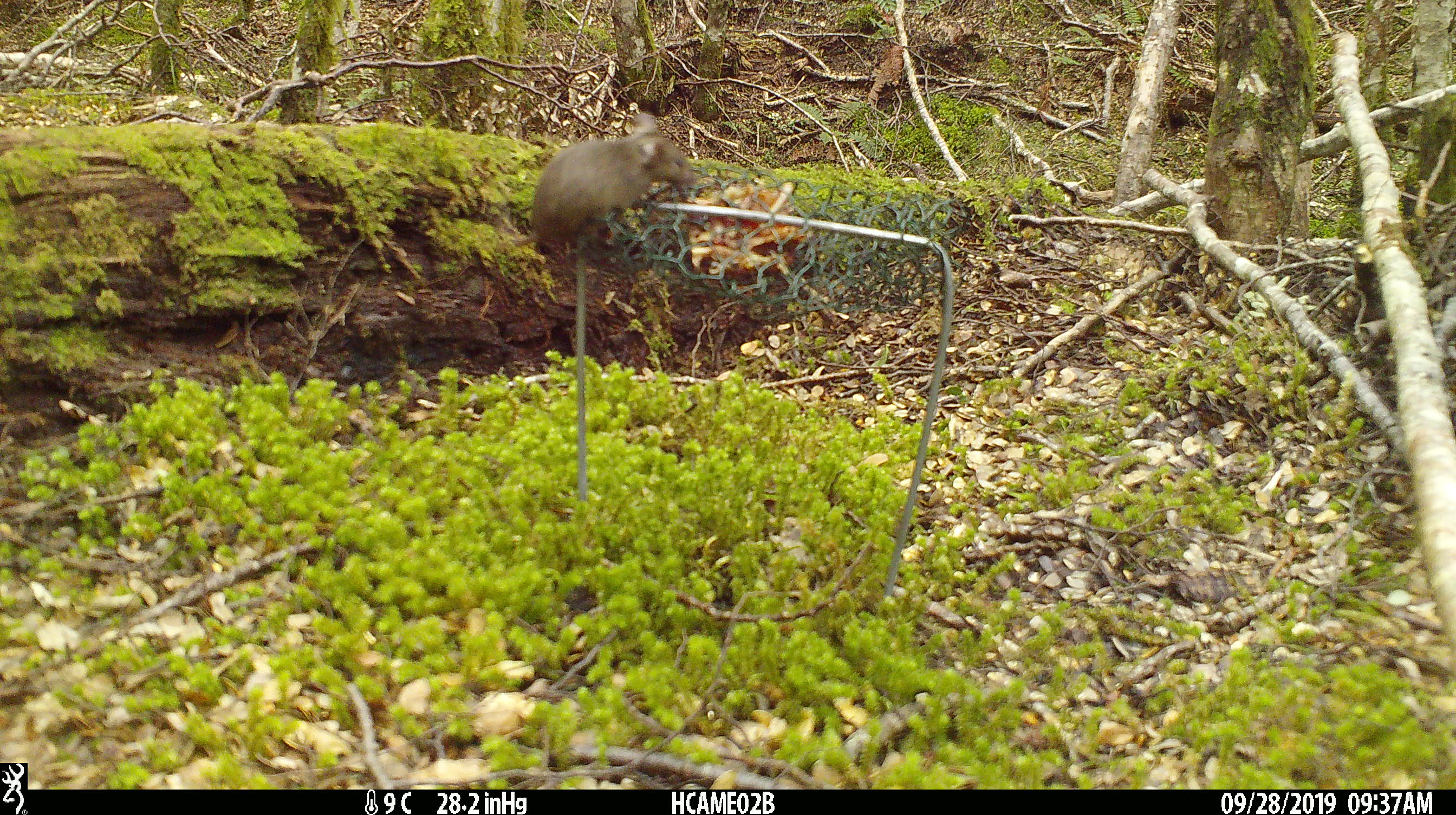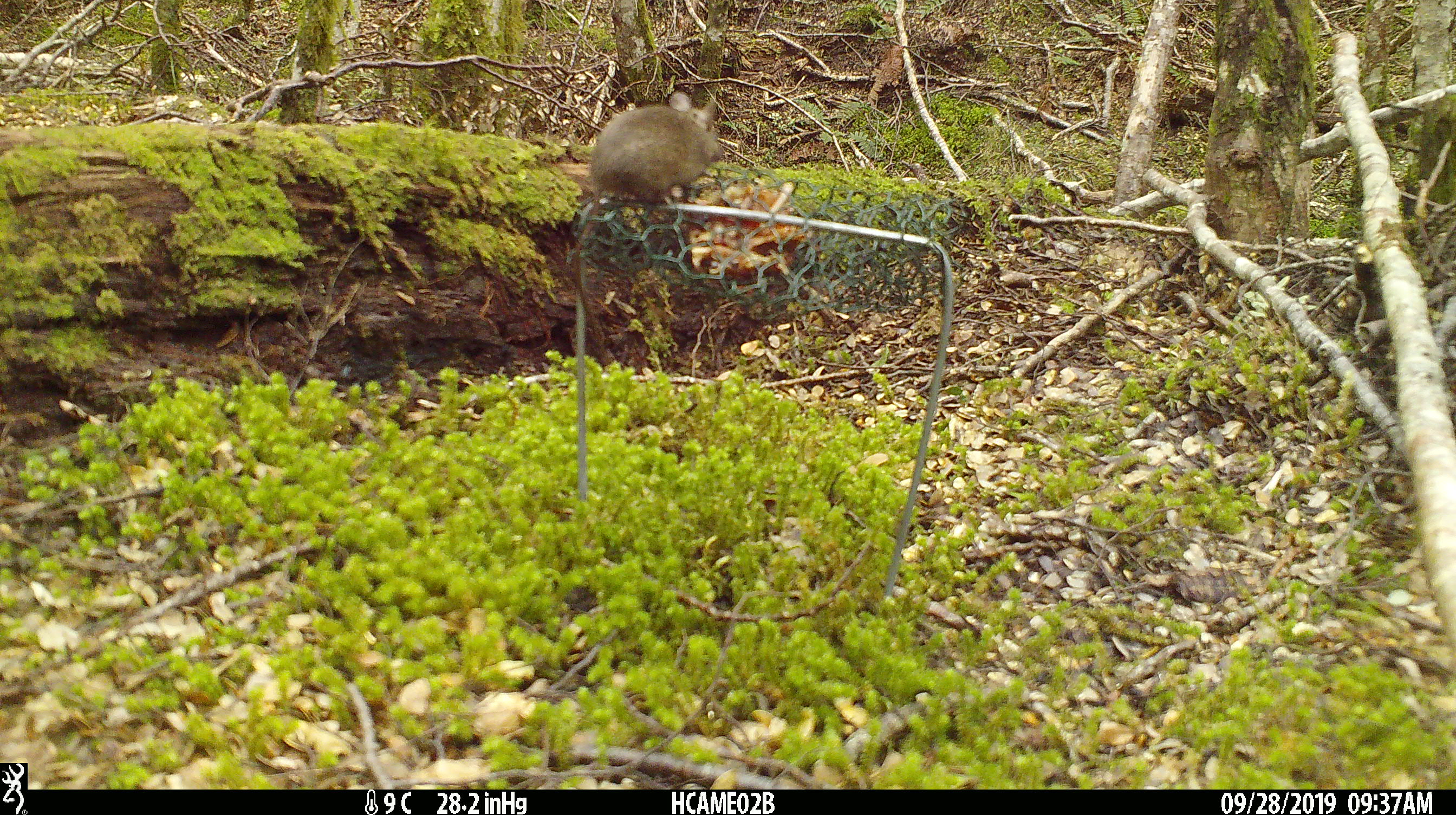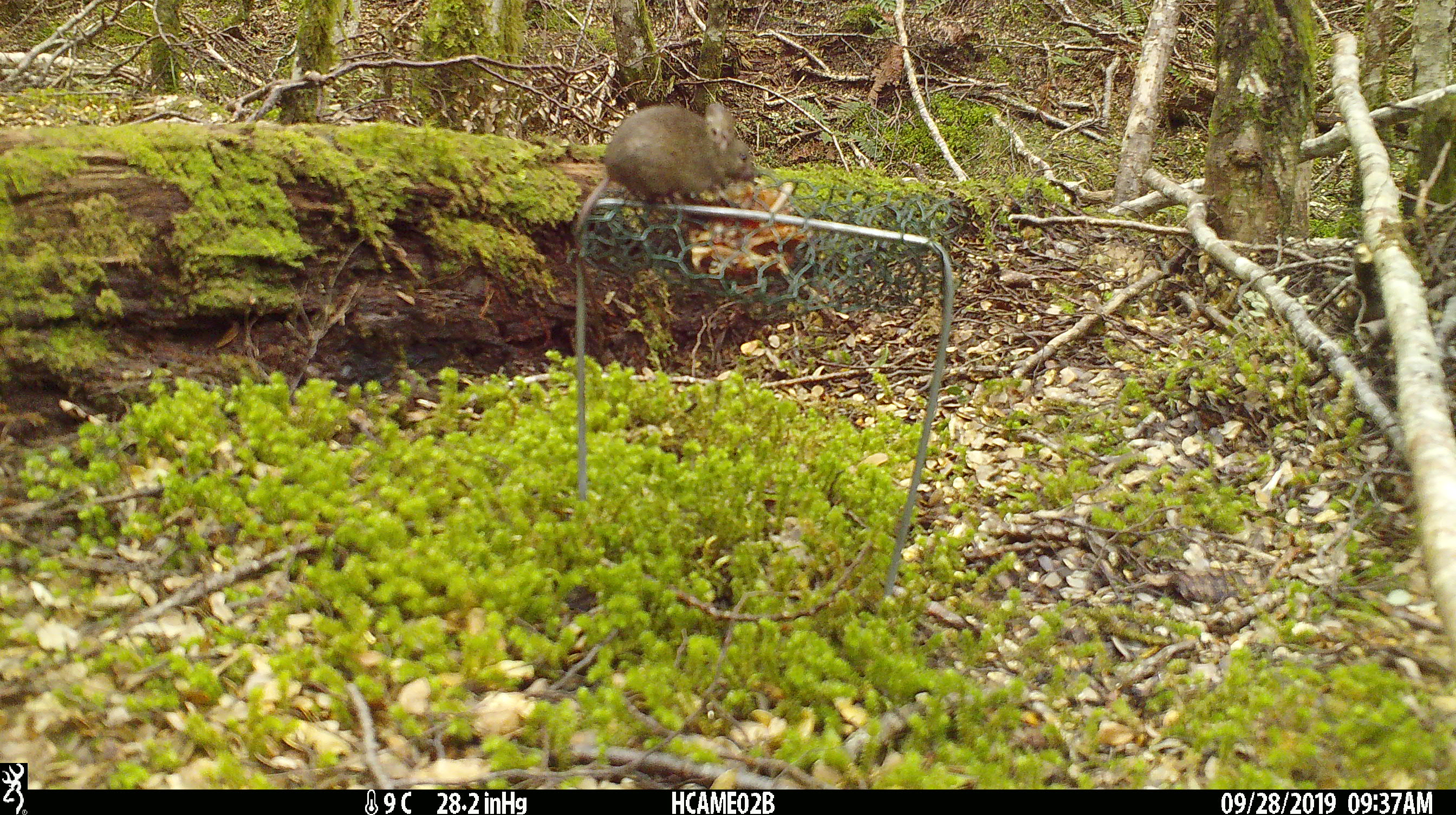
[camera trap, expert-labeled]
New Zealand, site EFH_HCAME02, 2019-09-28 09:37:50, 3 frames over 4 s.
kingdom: Animalia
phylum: Chordata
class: Mammalia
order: Rodentia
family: Muridae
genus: Mus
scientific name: Mus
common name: mouse